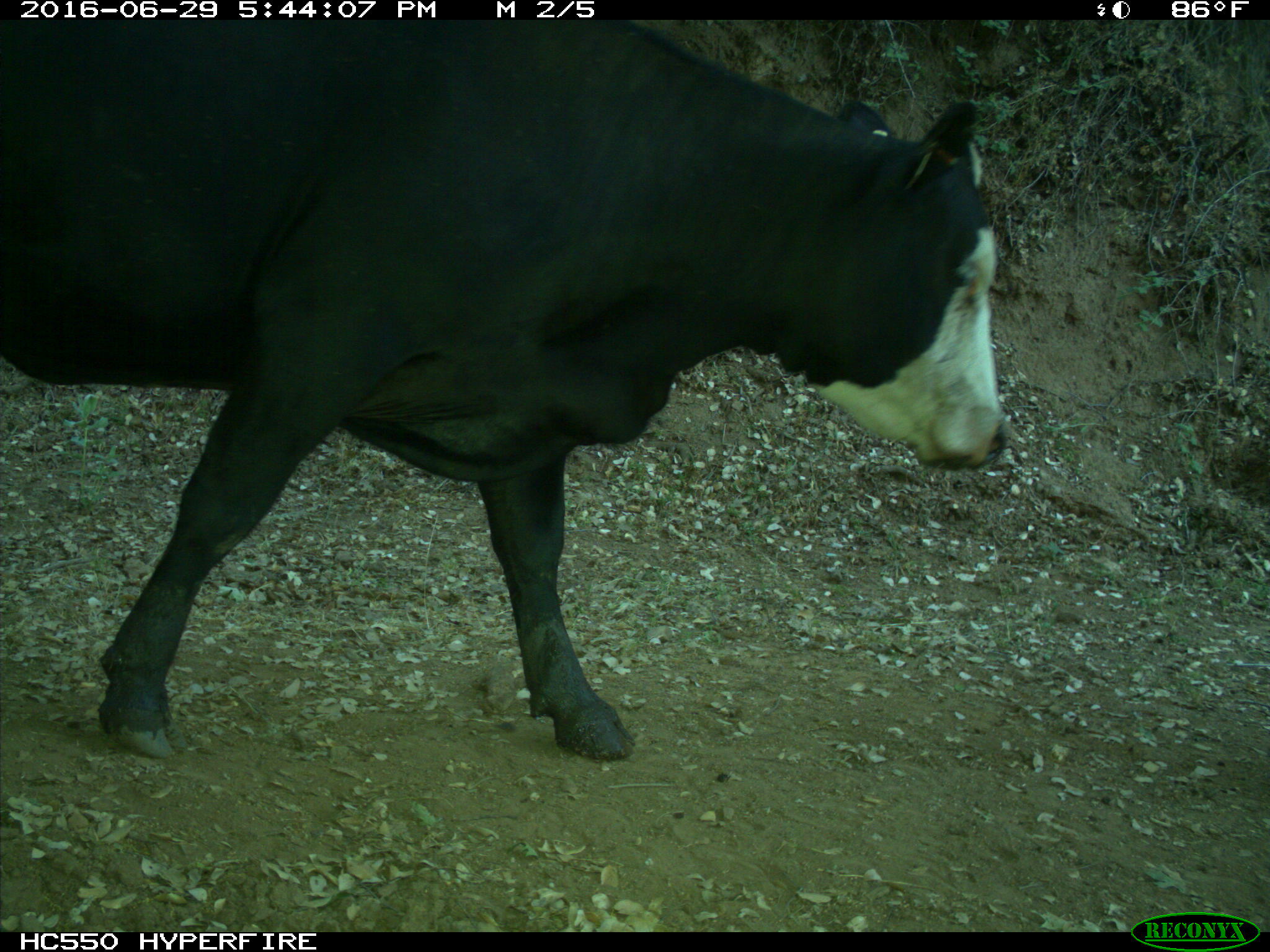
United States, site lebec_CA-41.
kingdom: Animalia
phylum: Chordata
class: Mammalia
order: Artiodactyla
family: Bovidae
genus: Bos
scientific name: Bos taurus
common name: domestic cow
Bos taurus (domestic cow).